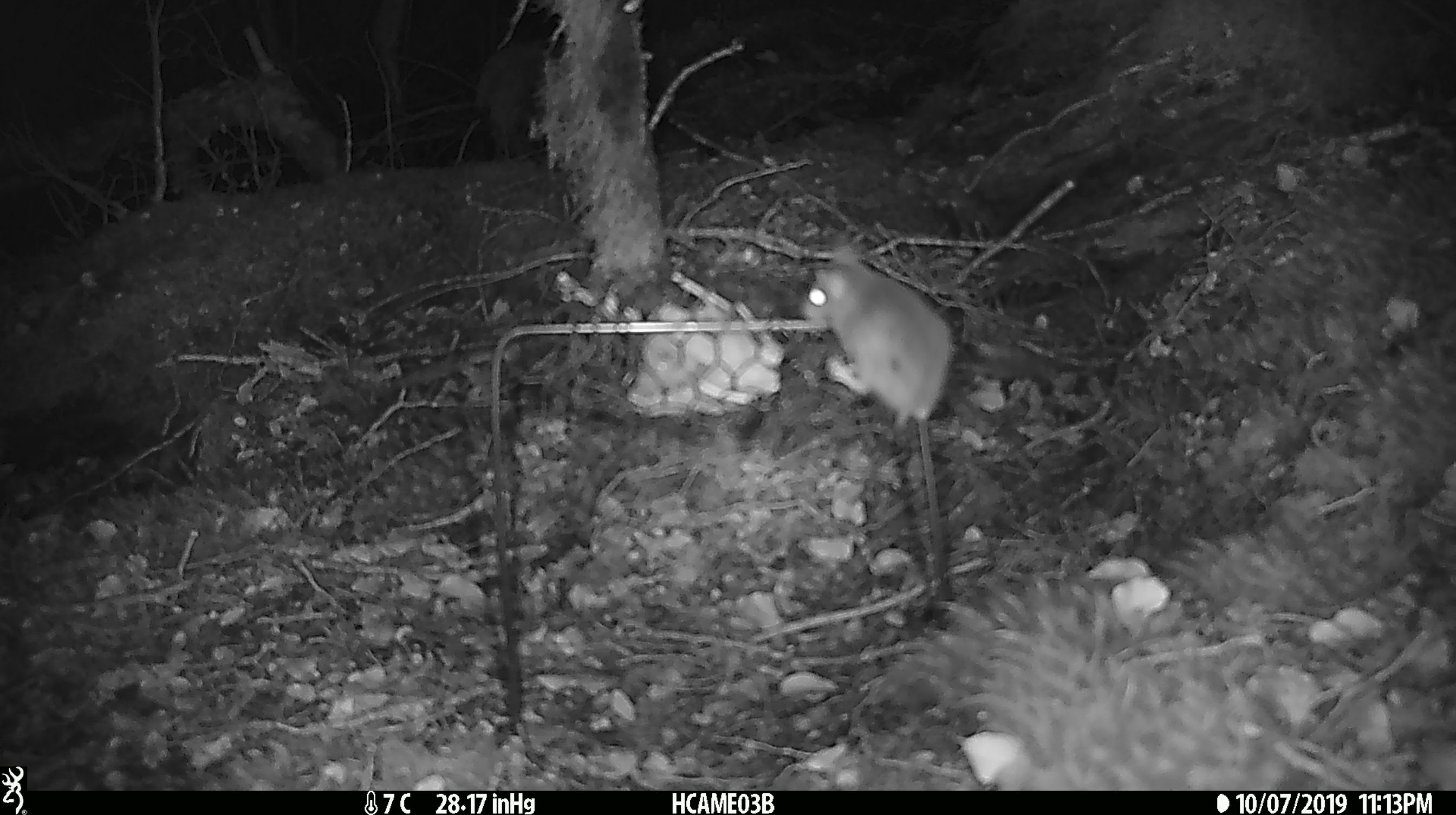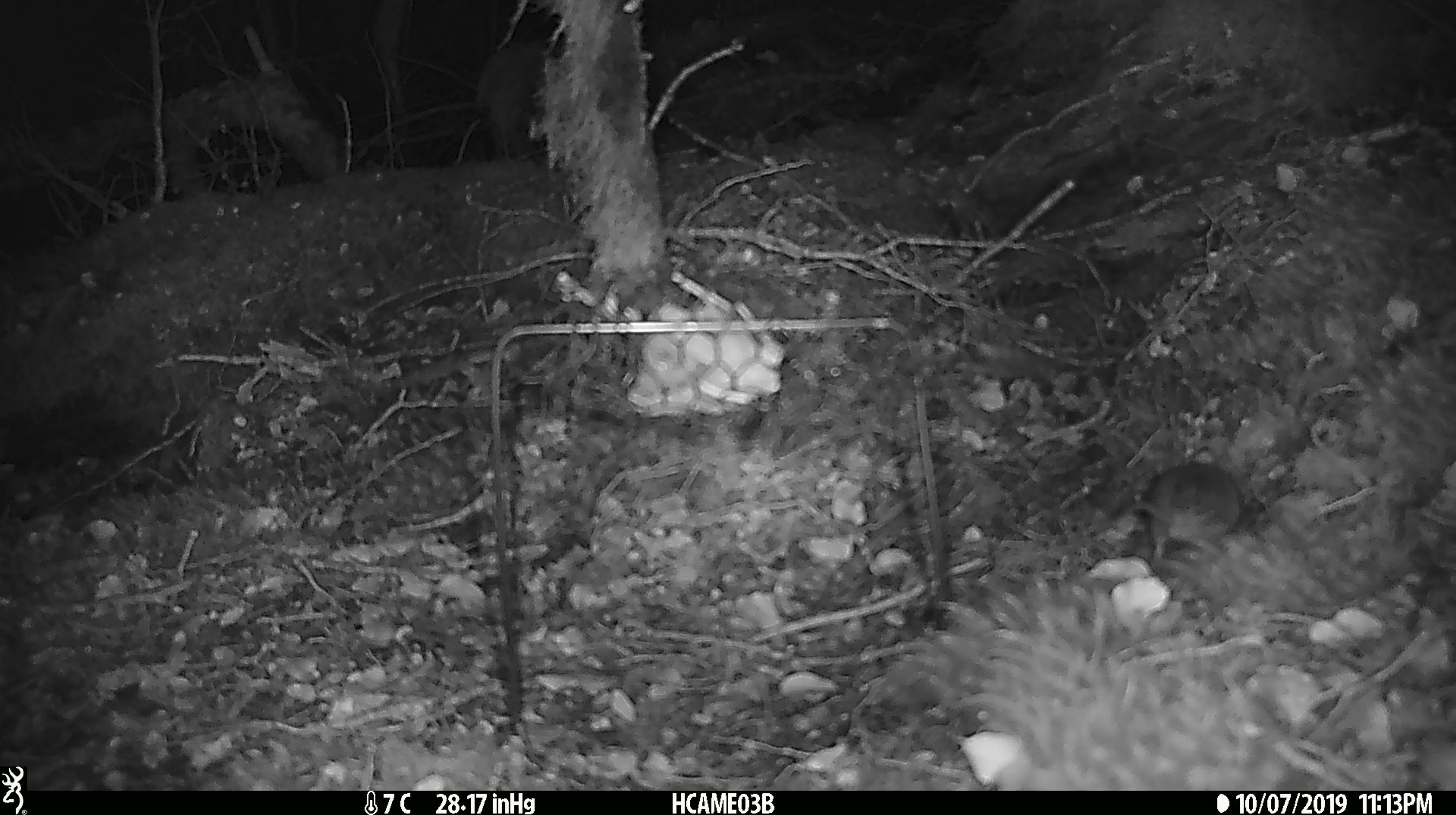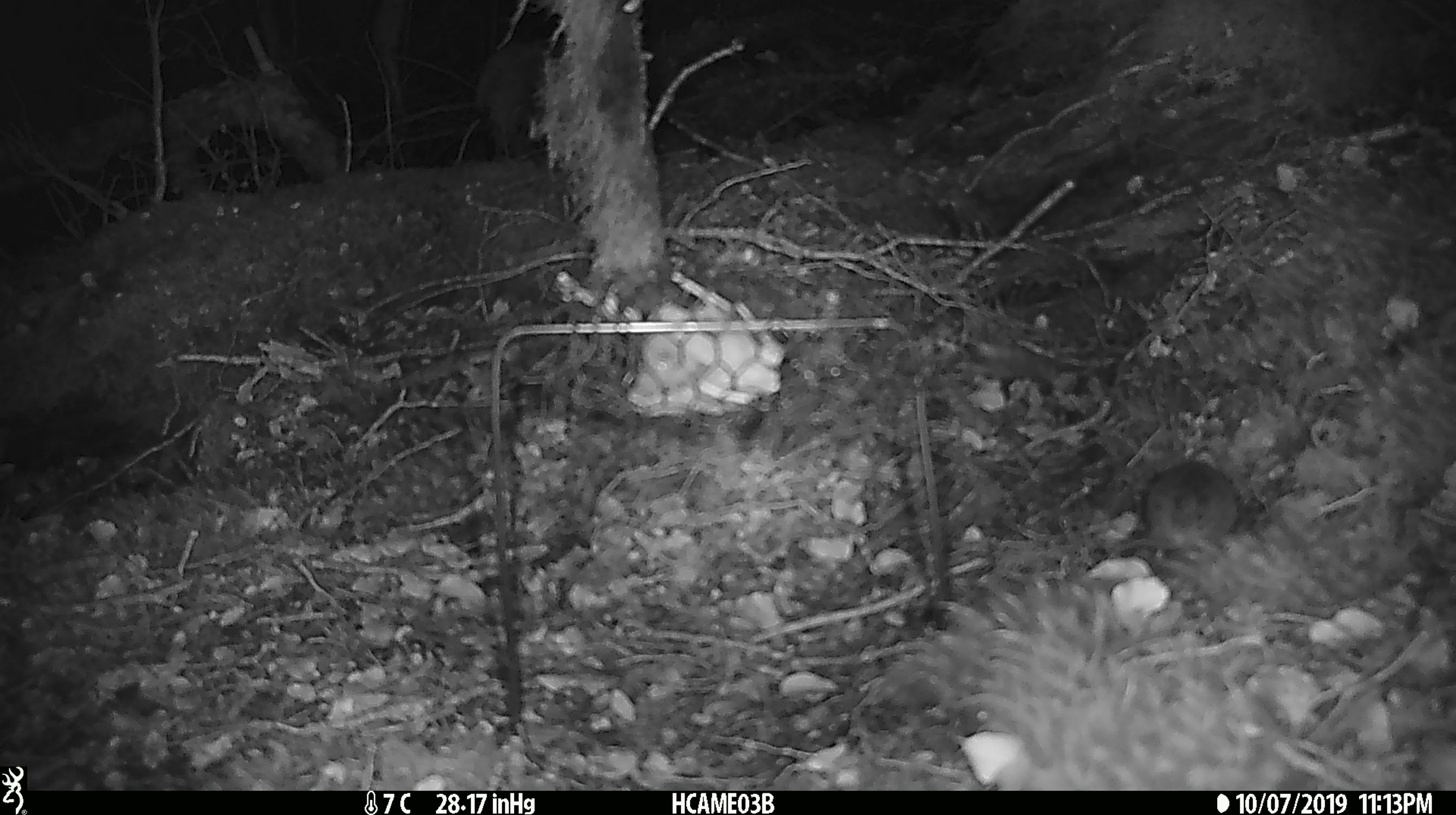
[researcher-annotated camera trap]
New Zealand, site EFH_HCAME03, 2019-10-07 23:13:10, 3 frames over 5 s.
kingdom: Animalia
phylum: Chordata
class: Mammalia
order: Rodentia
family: Muridae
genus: Mus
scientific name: Mus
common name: mouse